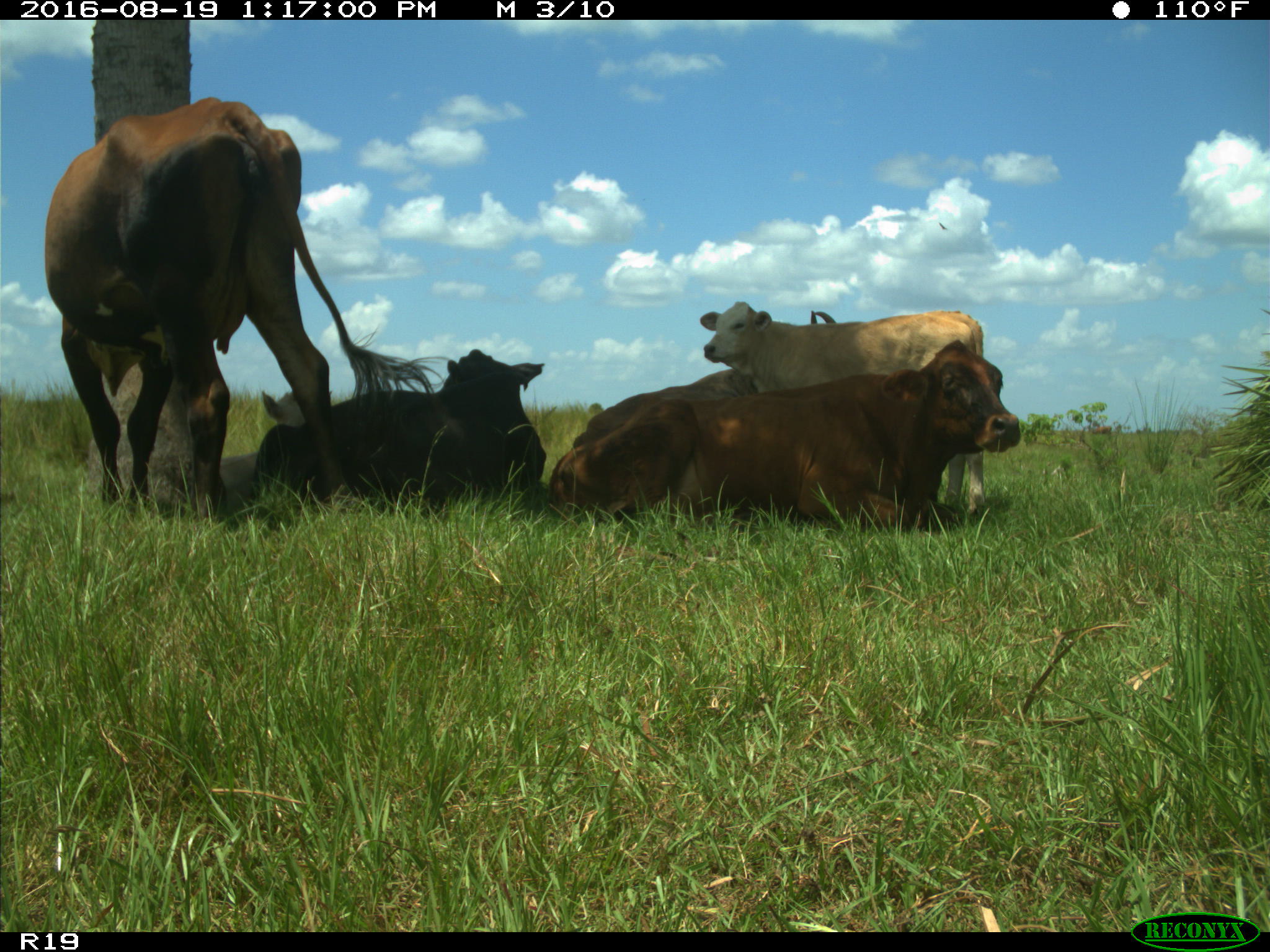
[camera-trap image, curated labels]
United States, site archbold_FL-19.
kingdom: Animalia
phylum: Chordata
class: Mammalia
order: Artiodactyla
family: Bovidae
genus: Bos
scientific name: Bos taurus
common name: domestic cow